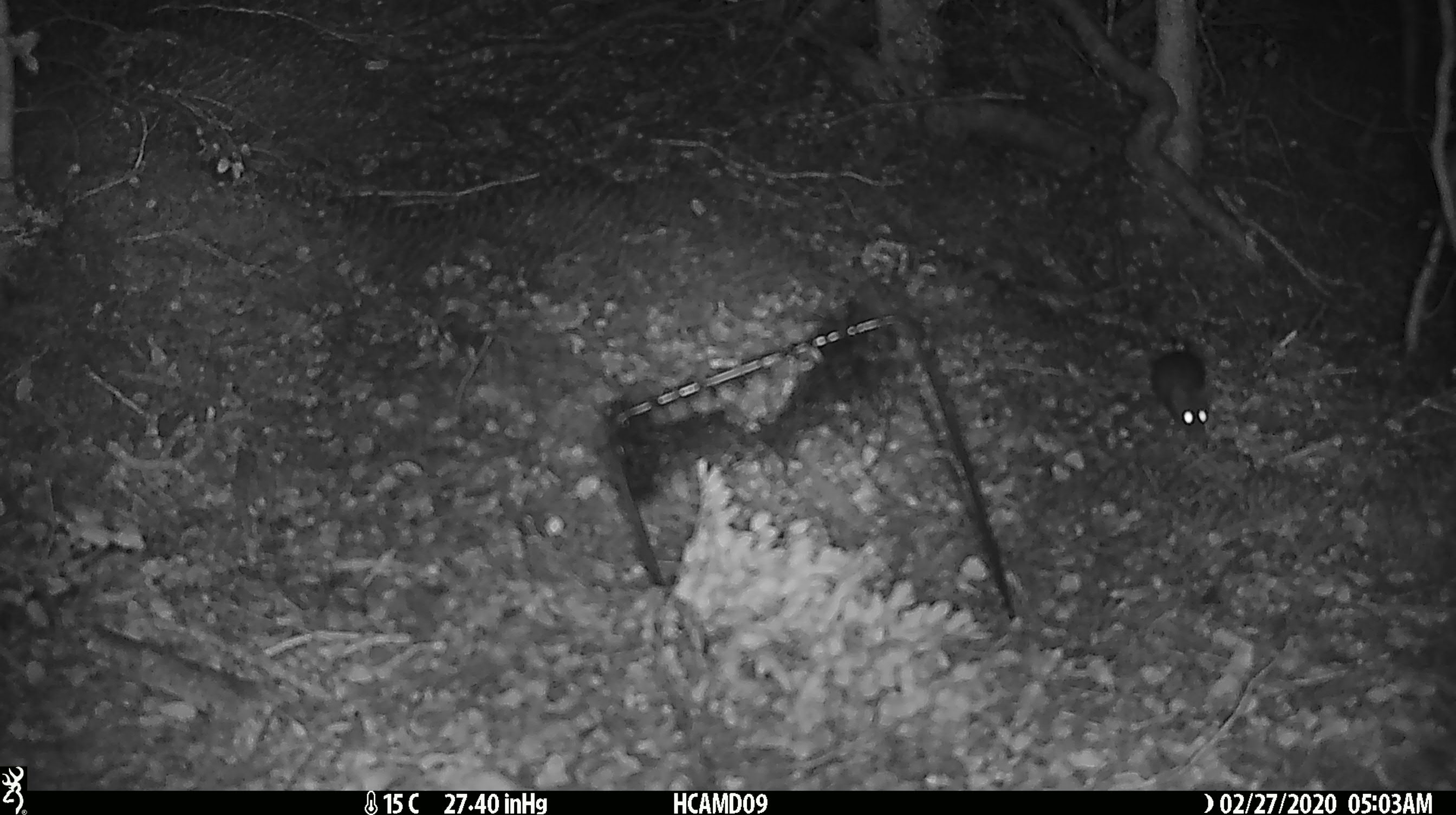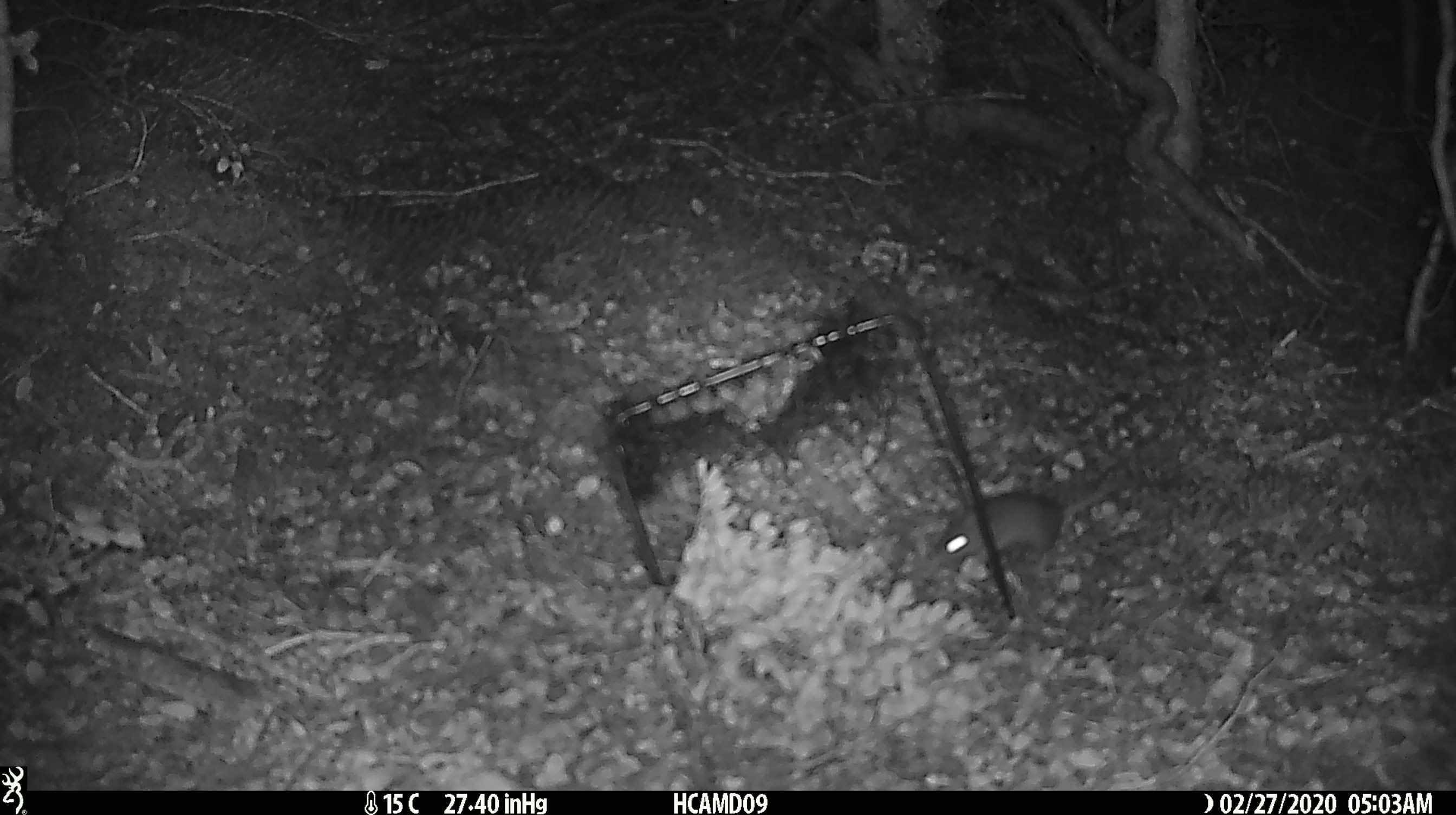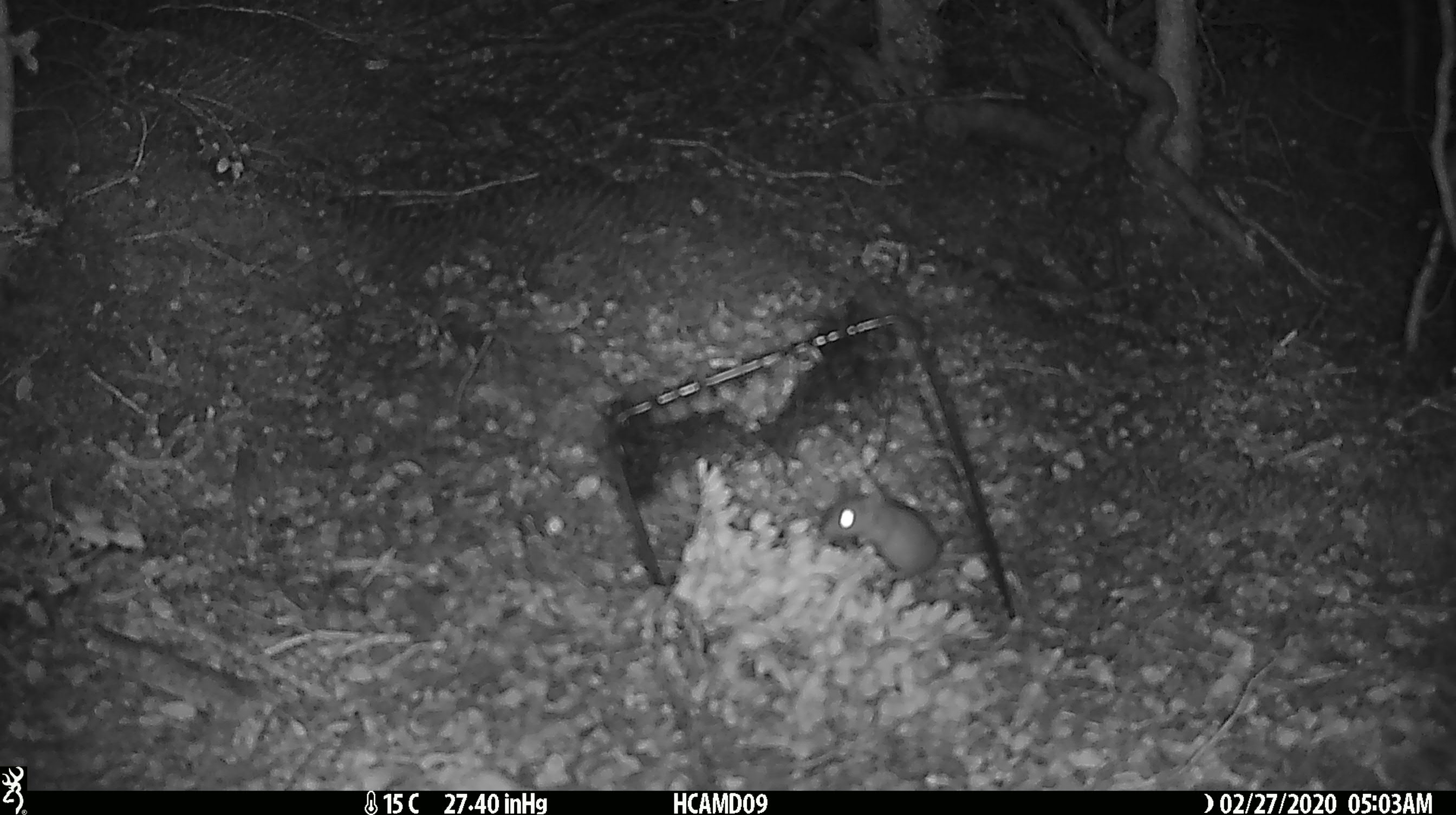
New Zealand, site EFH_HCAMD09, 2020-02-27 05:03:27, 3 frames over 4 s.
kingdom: Animalia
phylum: Chordata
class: Mammalia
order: Rodentia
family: Muridae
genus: Mus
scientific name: Mus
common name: mouse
Mouse (Mus).